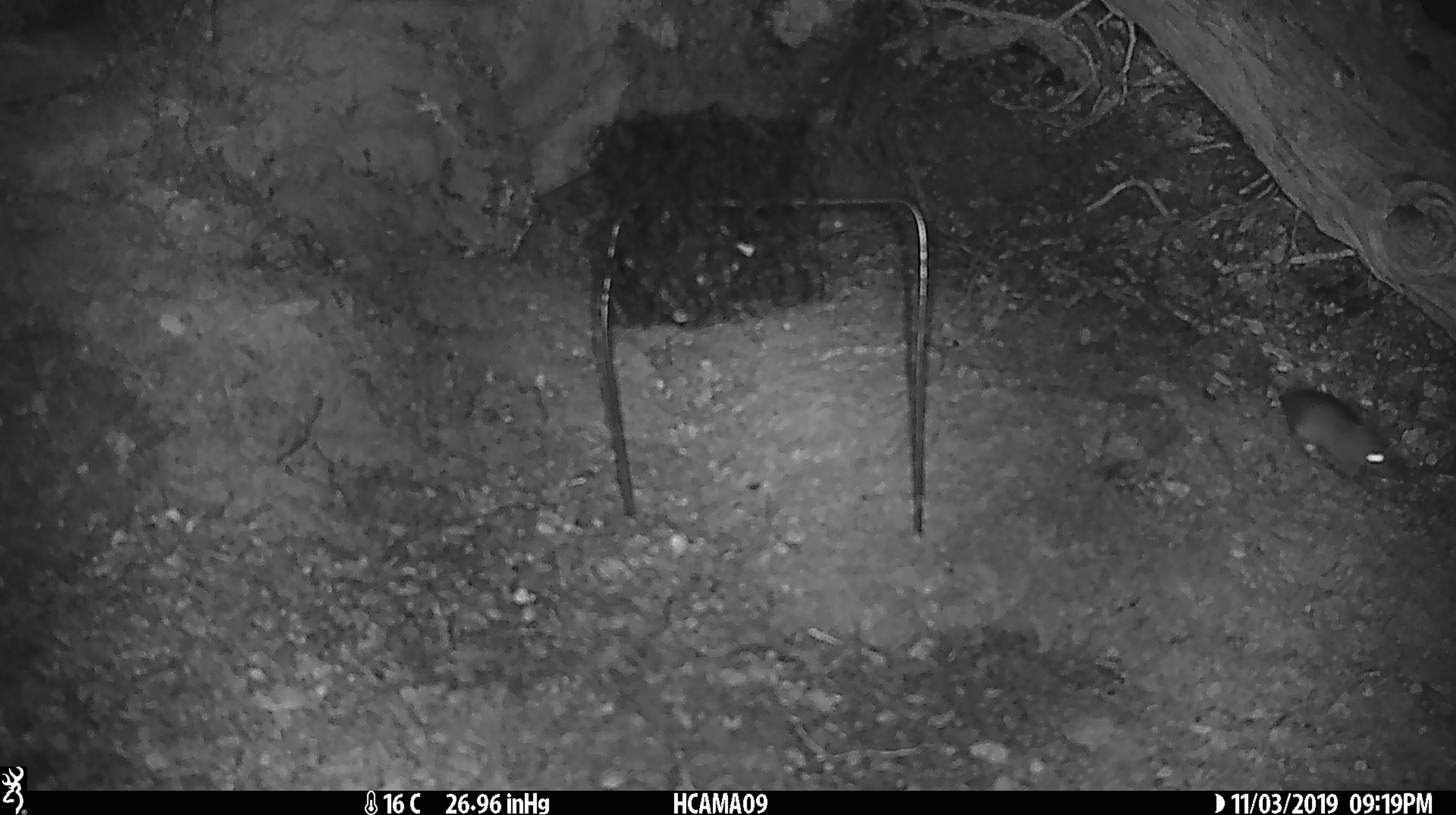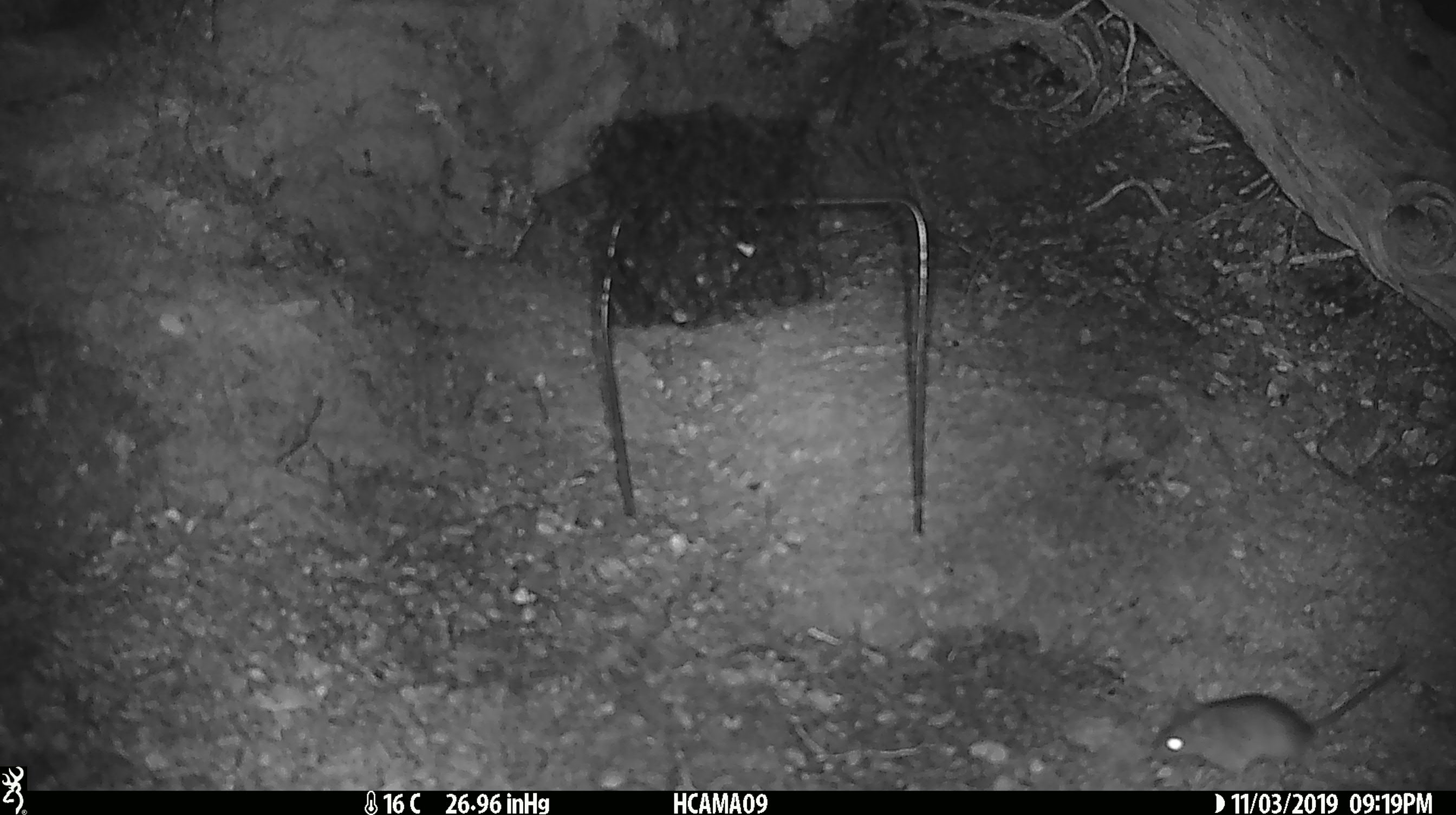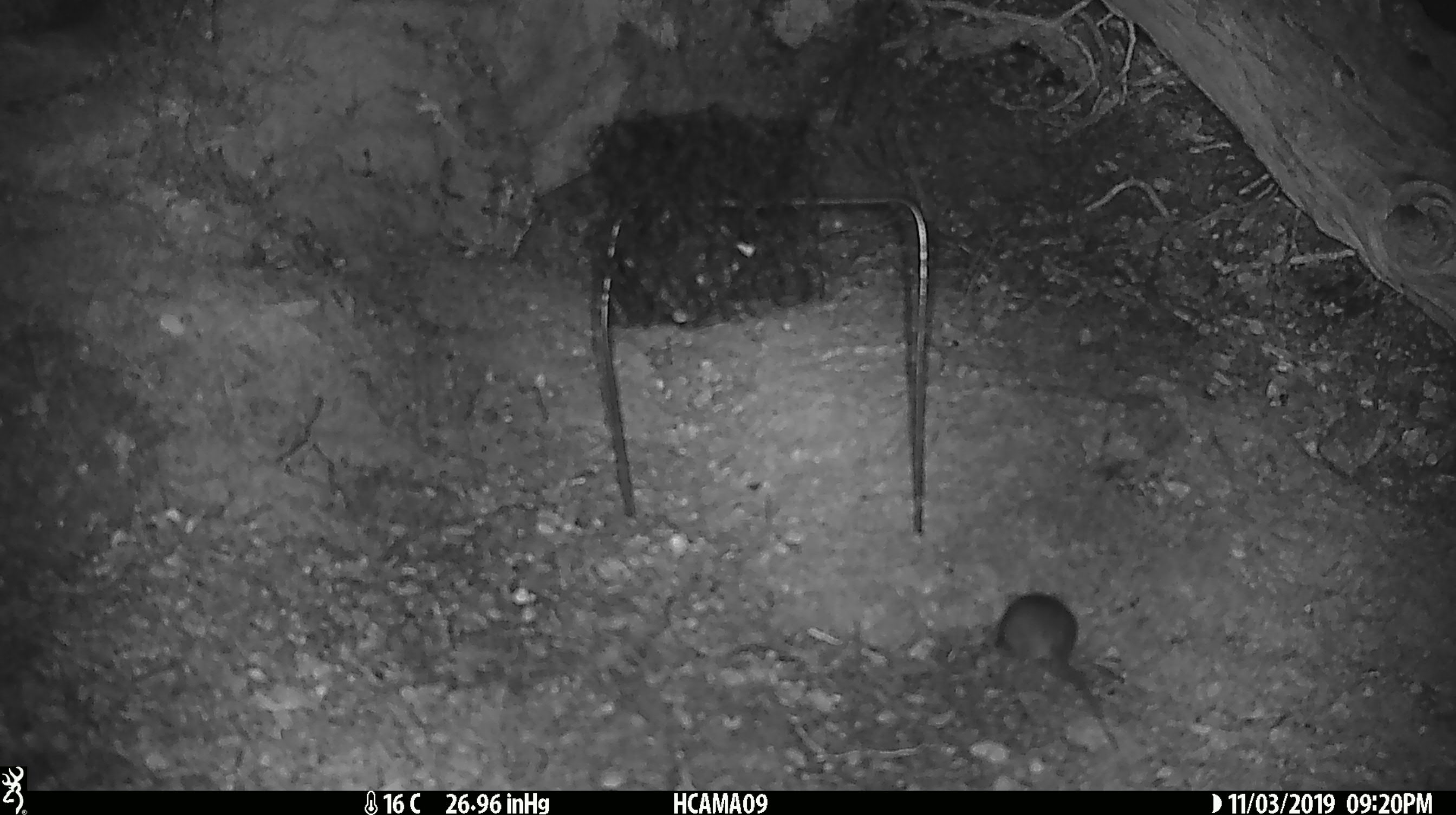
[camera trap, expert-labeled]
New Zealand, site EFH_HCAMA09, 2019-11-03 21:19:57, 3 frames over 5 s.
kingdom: Animalia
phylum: Chordata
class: Mammalia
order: Rodentia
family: Muridae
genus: Mus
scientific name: Mus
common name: mouse